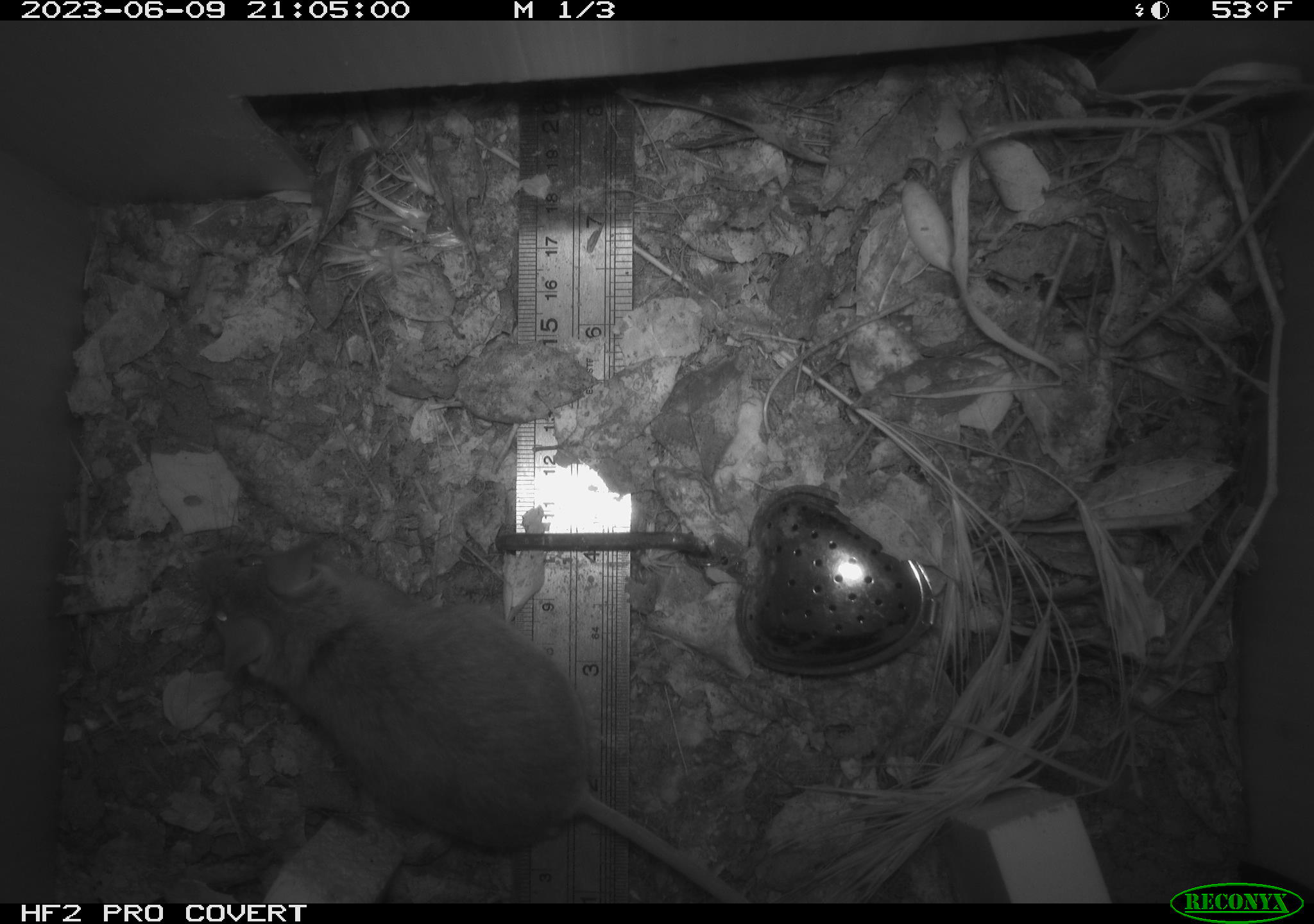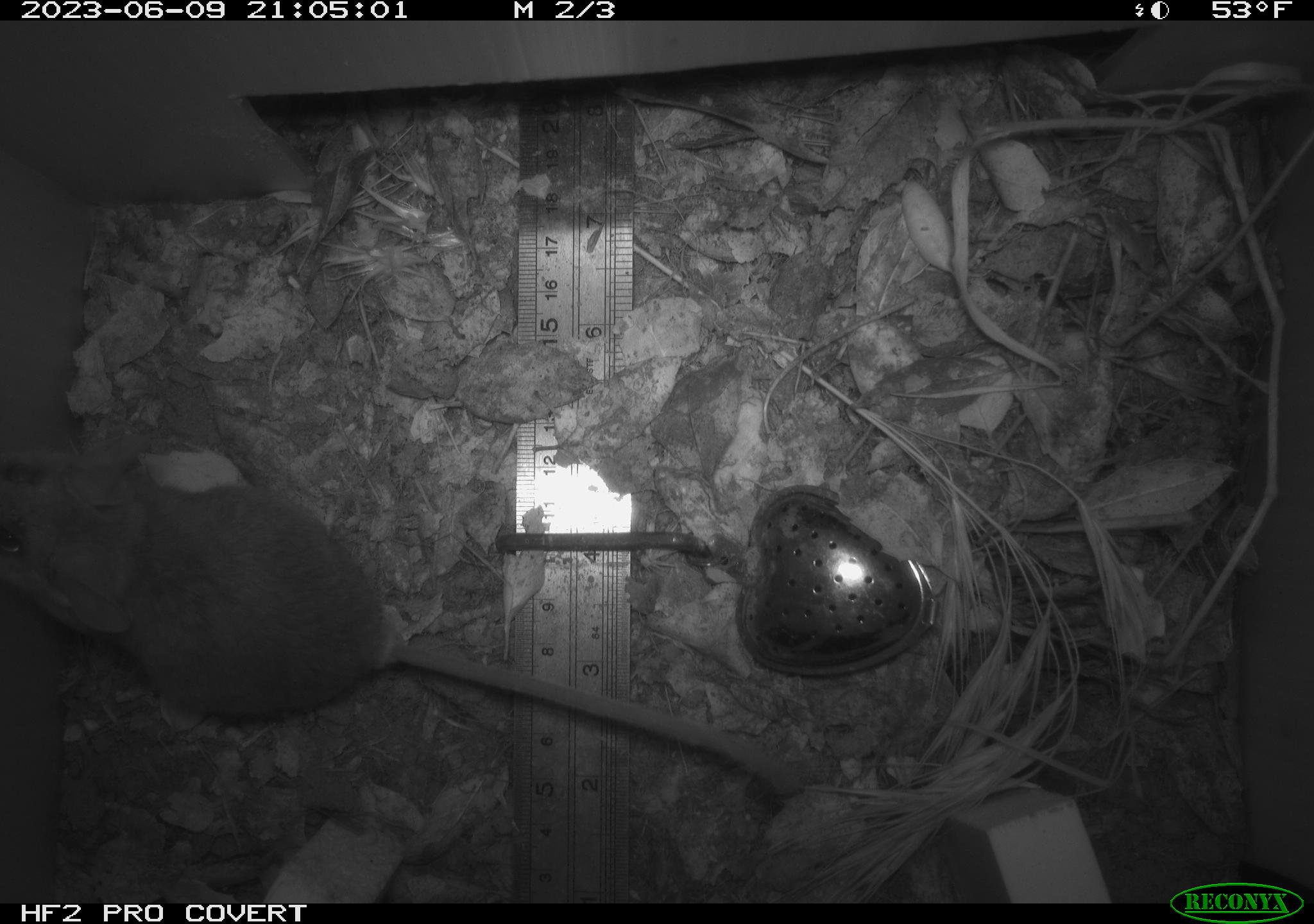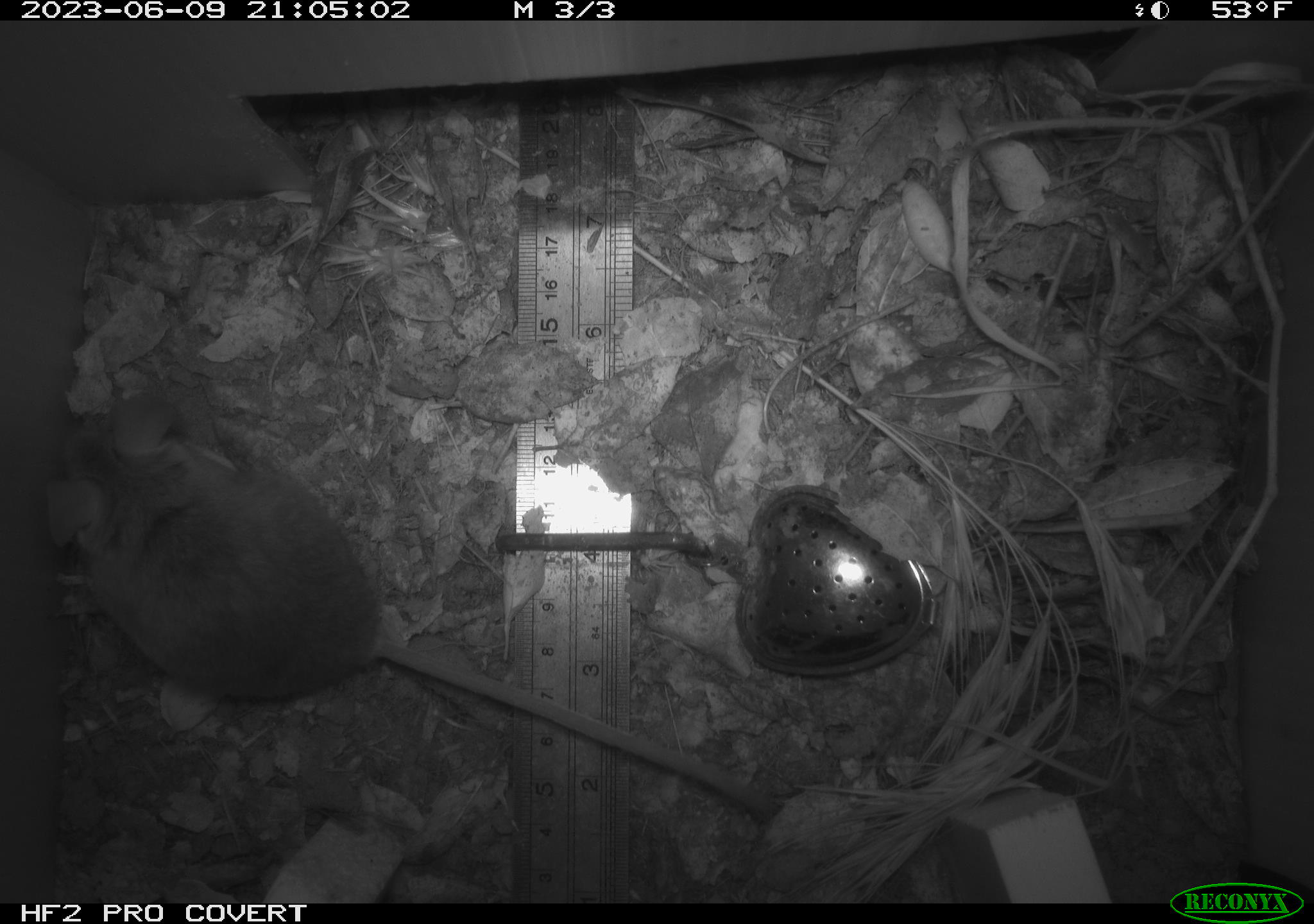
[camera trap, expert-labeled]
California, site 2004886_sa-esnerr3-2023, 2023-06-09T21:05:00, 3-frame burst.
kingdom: Animalia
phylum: Chordata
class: Mammalia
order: Rodentia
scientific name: Rodentia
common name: mouse species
Mouse species (Rodentia).